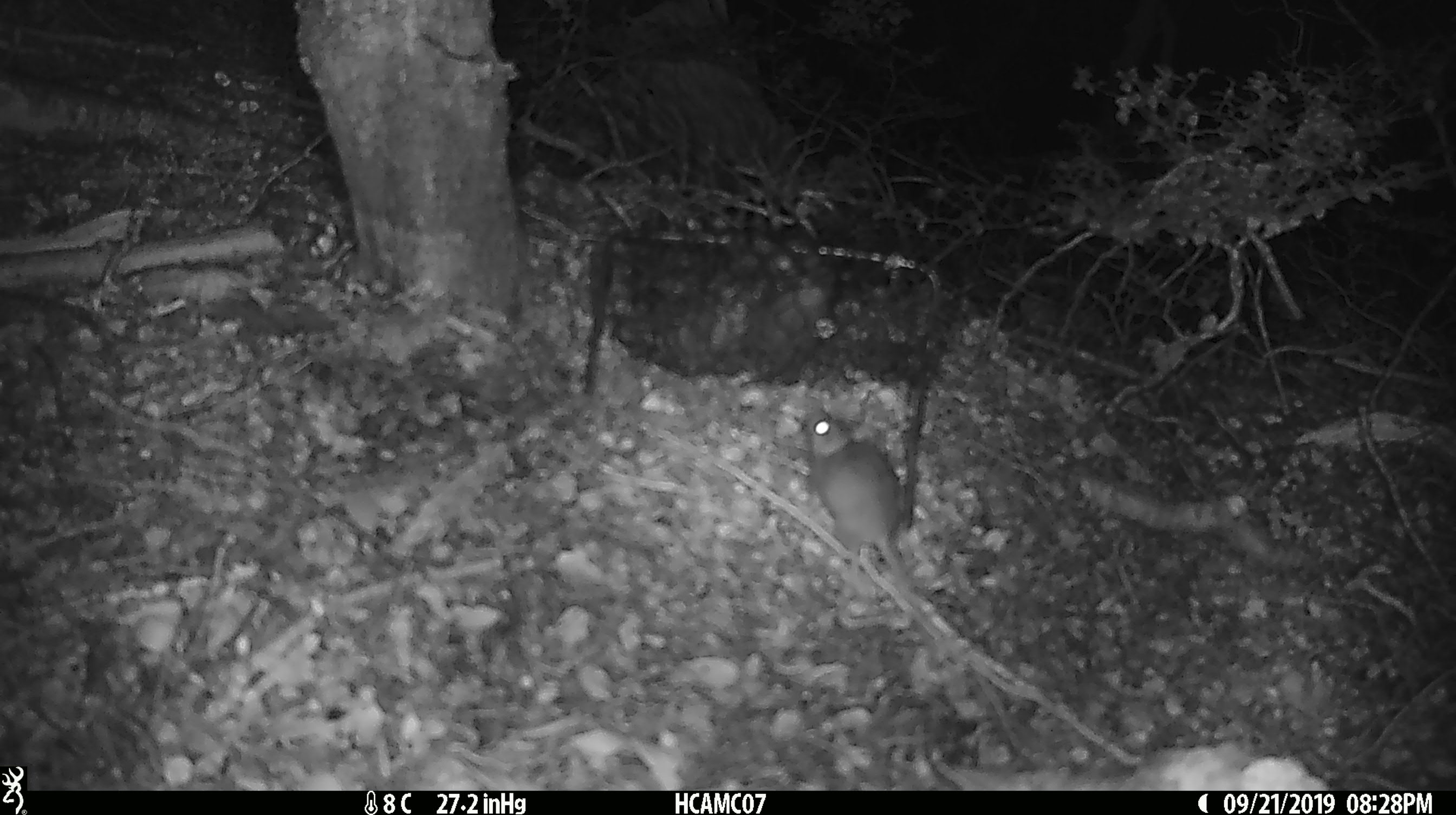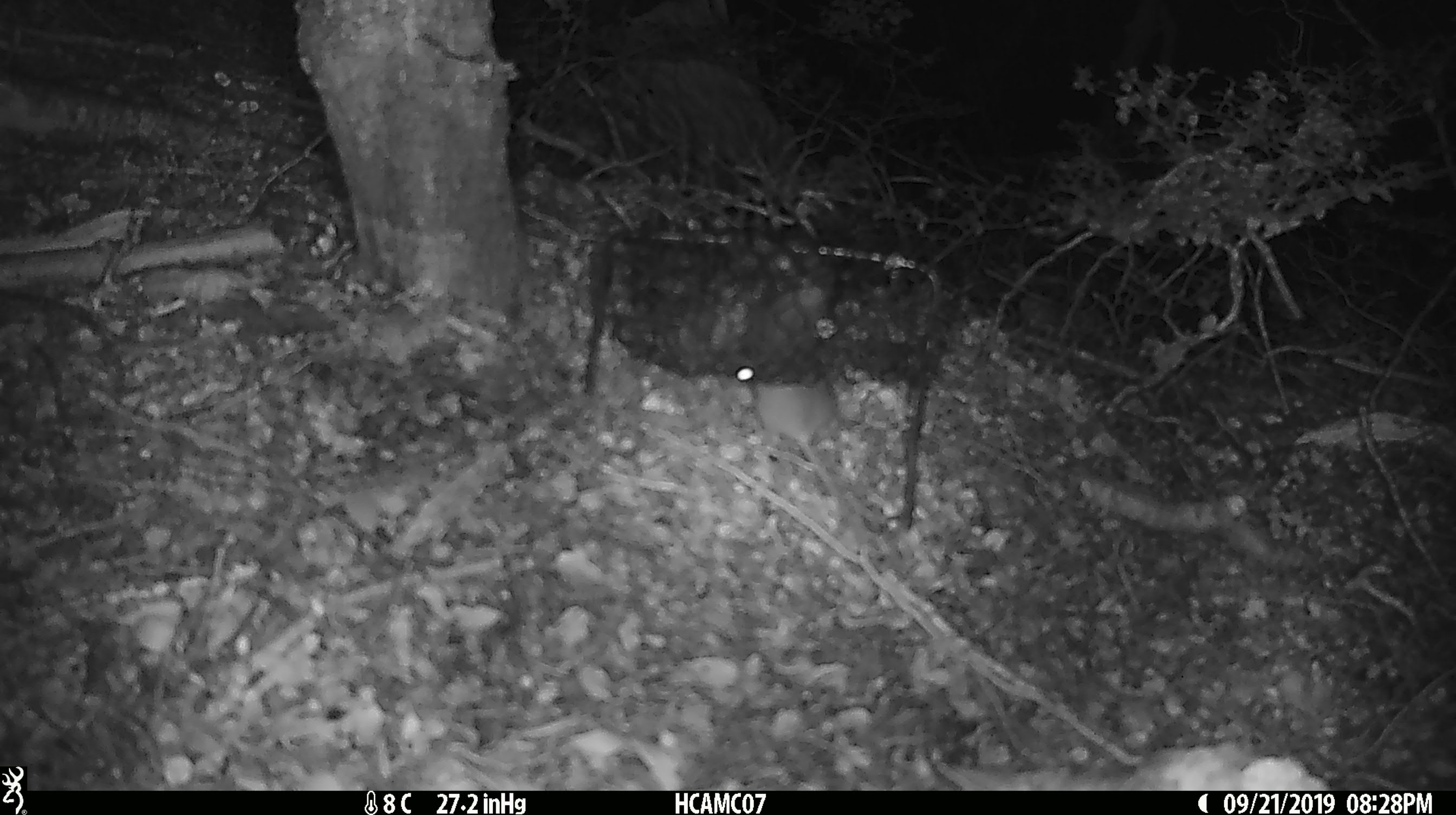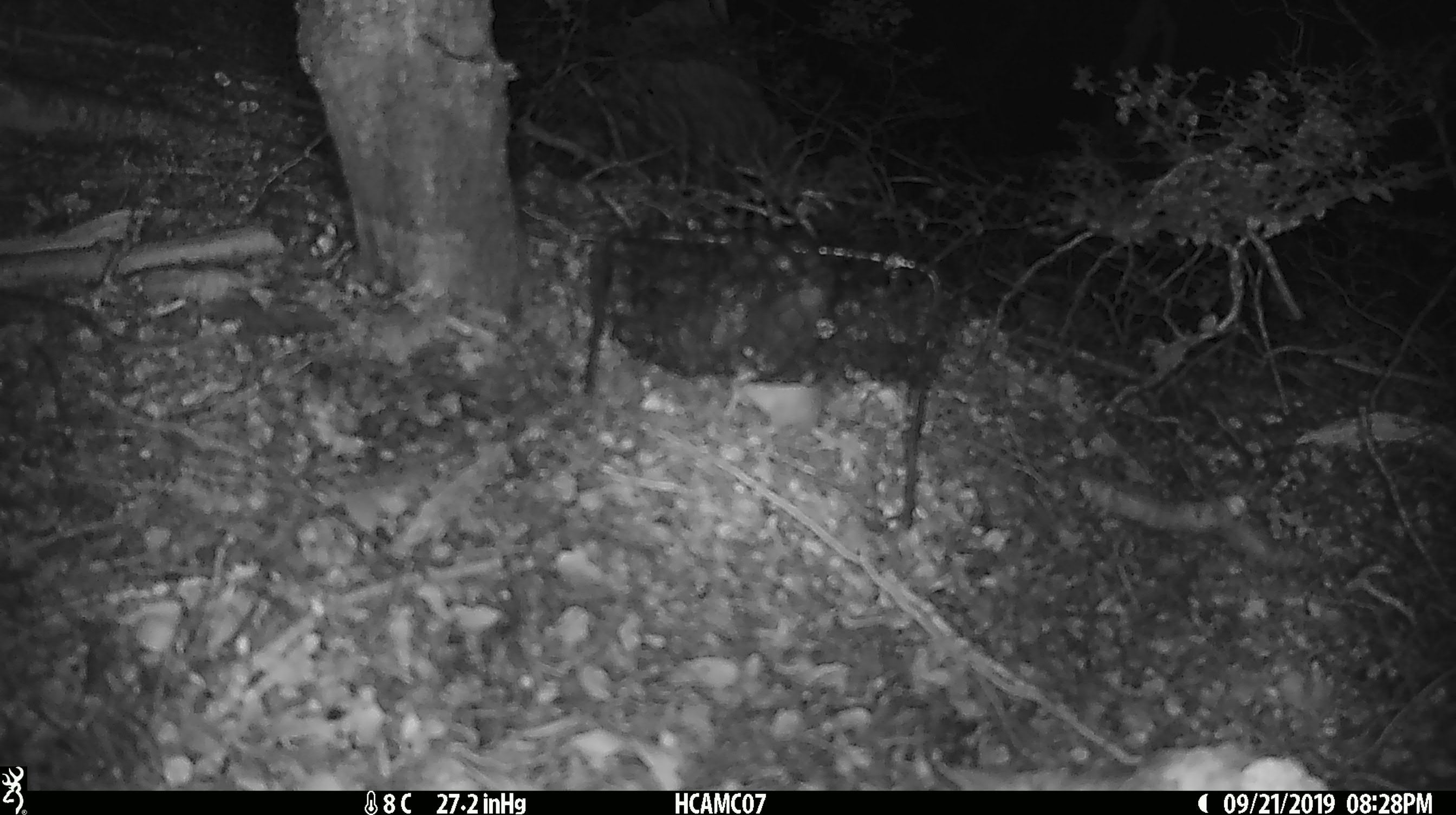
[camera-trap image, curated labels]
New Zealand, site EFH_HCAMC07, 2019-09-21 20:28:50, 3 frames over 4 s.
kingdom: Animalia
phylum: Chordata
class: Mammalia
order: Rodentia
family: Muridae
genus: Mus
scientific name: Mus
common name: mouse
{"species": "mouse (Mus)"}